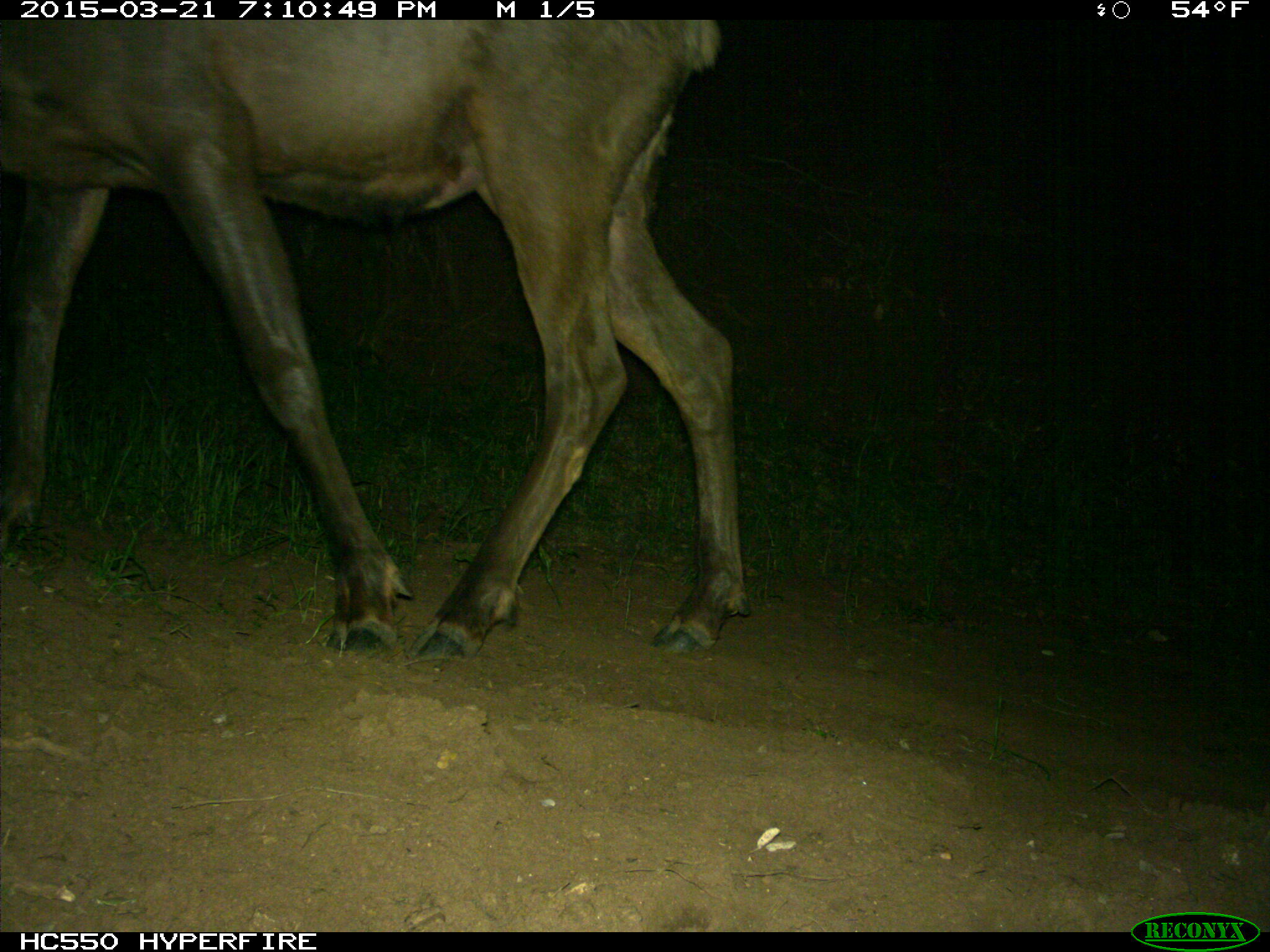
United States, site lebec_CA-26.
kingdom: Animalia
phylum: Chordata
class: Mammalia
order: Artiodactyla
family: Cervidae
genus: Cervus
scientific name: Cervus canadensis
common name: elk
Cervus canadensis (elk).